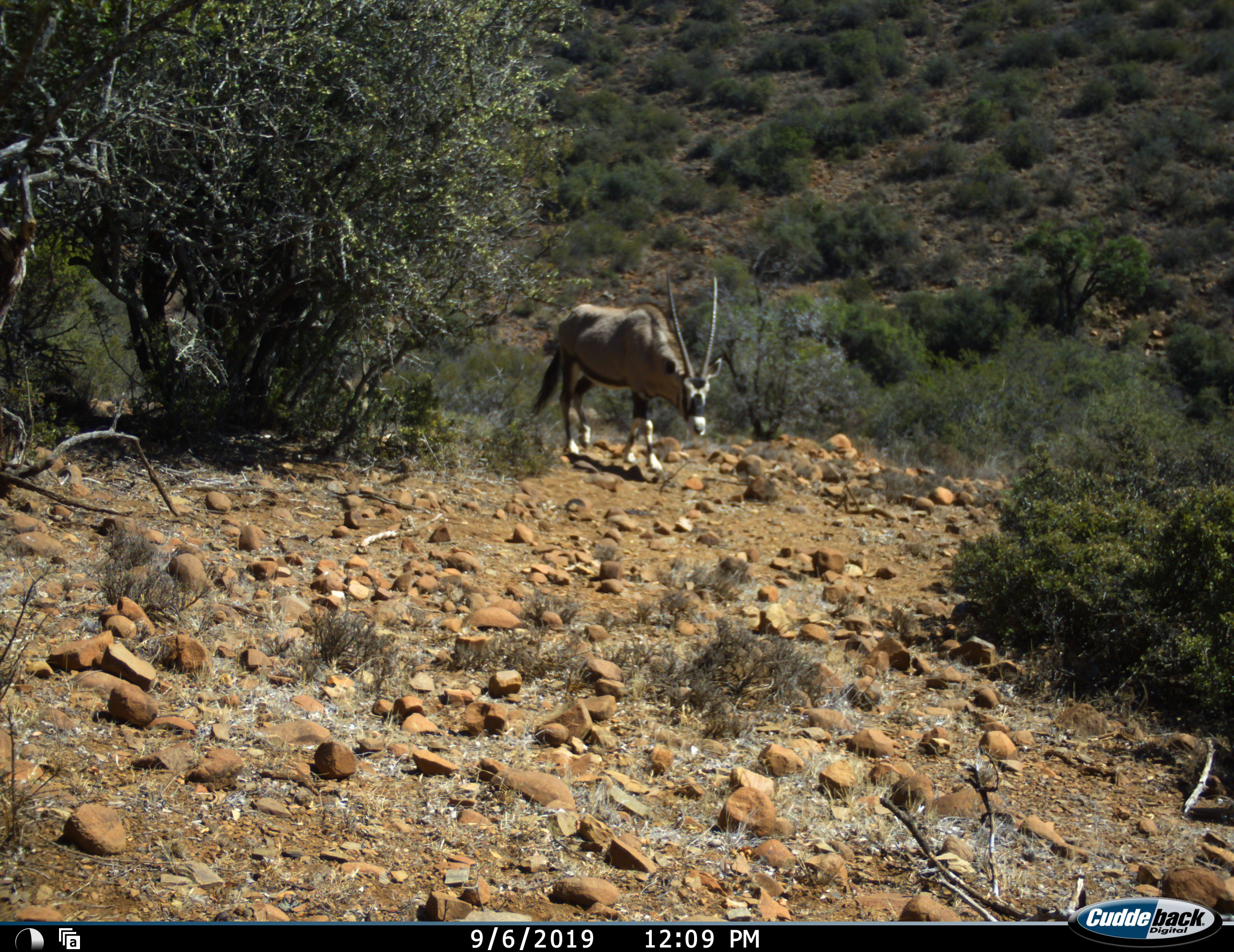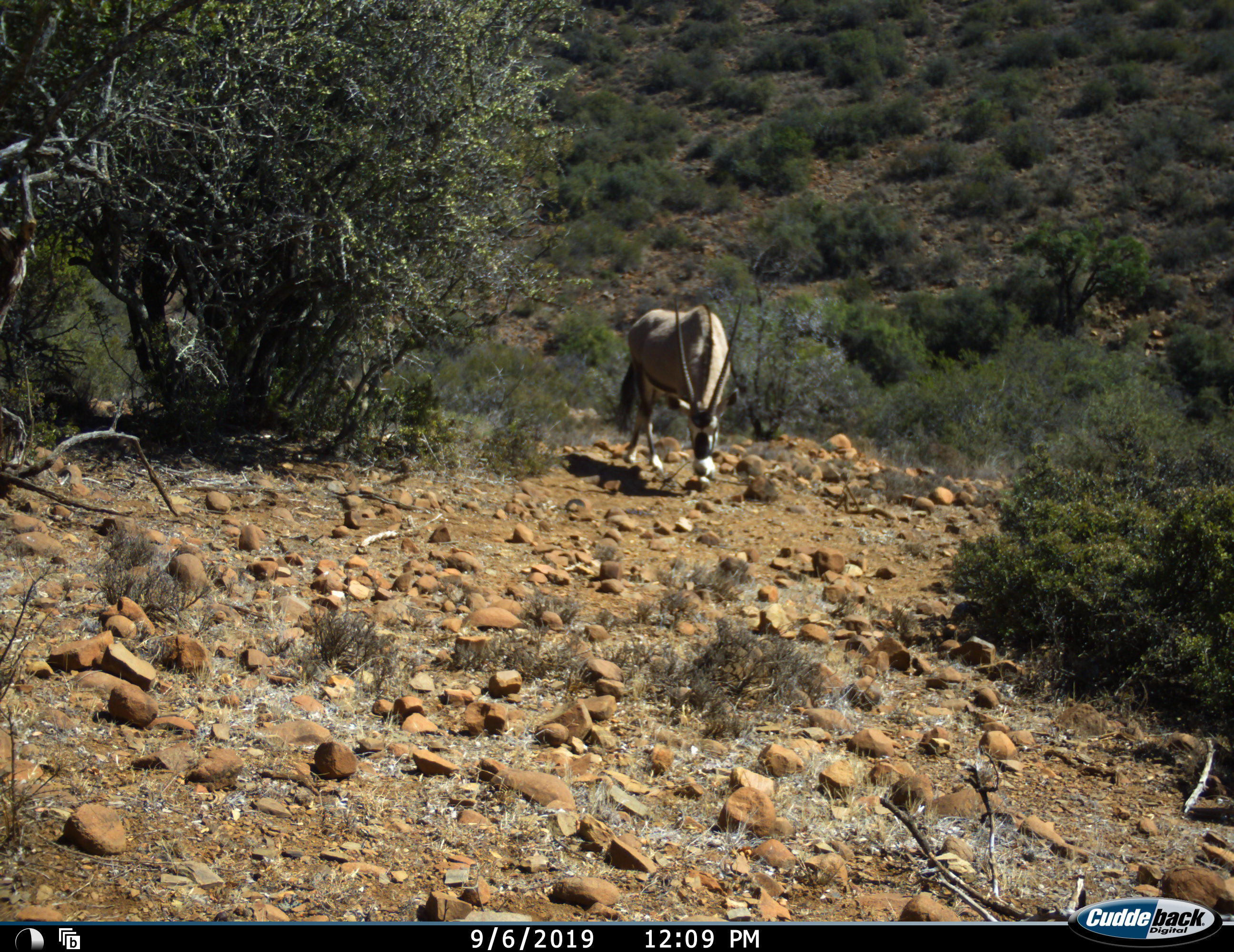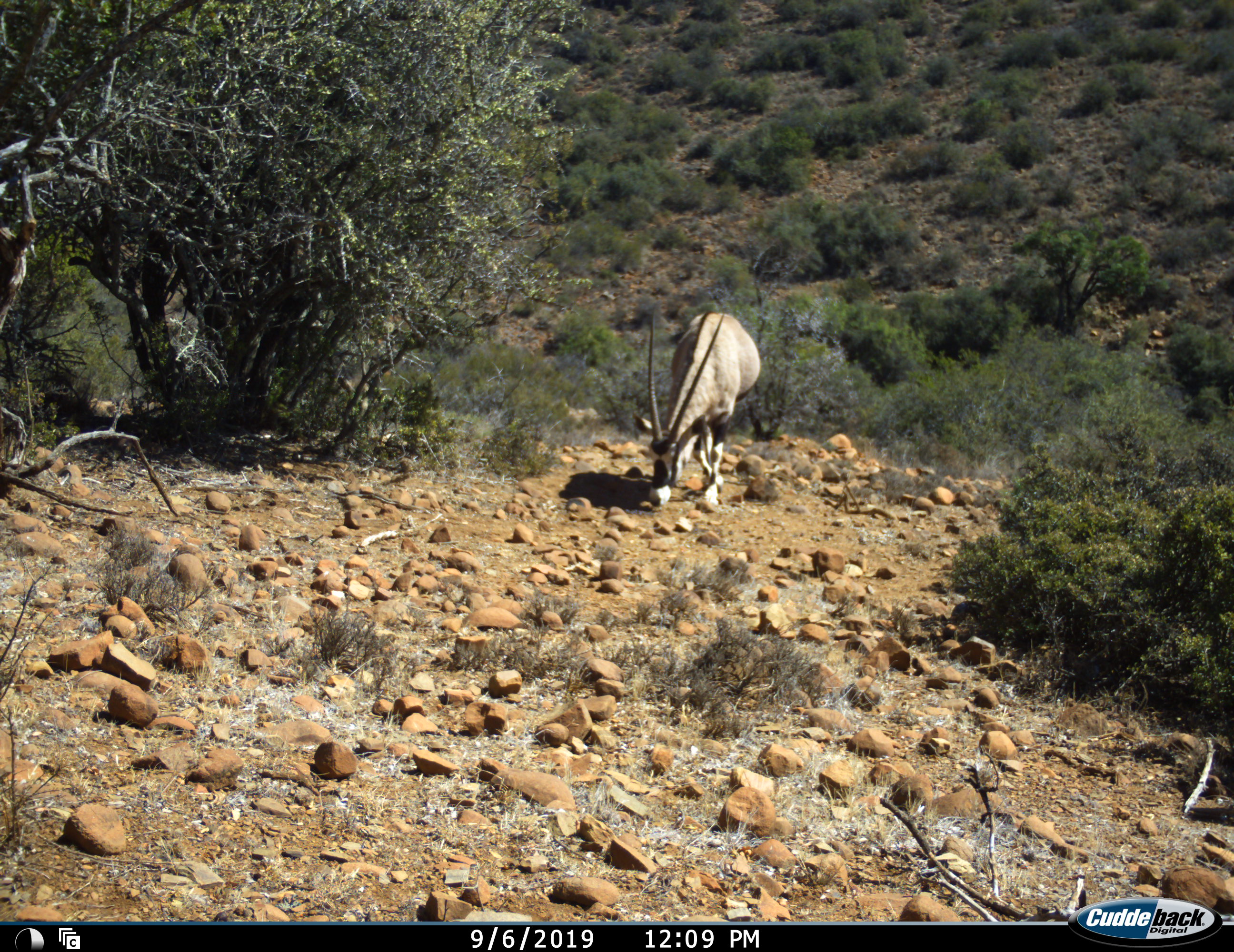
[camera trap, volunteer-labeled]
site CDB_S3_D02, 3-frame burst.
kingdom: Animalia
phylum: Chordata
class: Mammalia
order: Artiodactyla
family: Bovidae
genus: Oryx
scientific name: Oryx gazella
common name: gemsbok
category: oryx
Oryx (gemsbok) (Oryx gazella), count 1. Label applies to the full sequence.